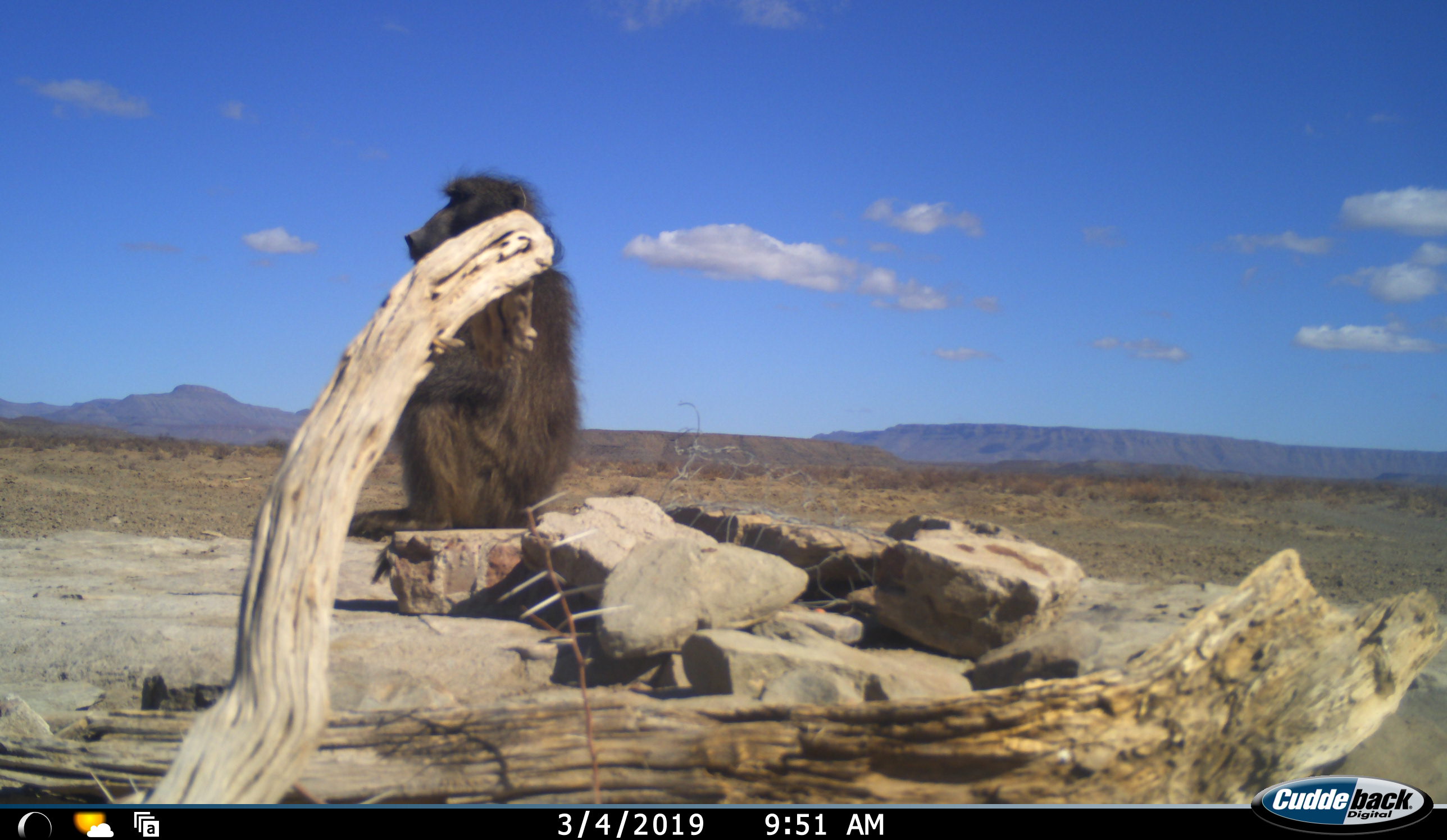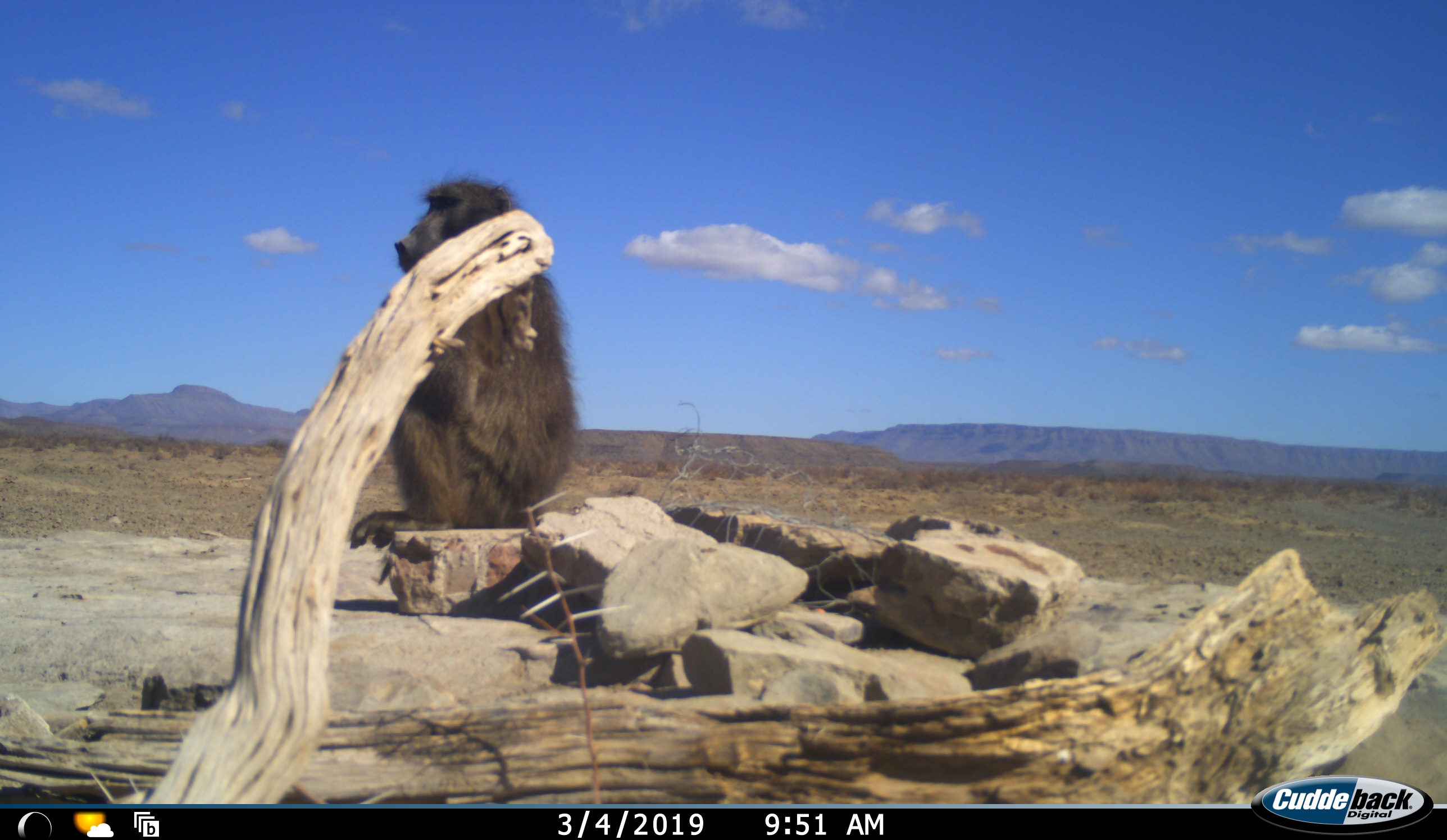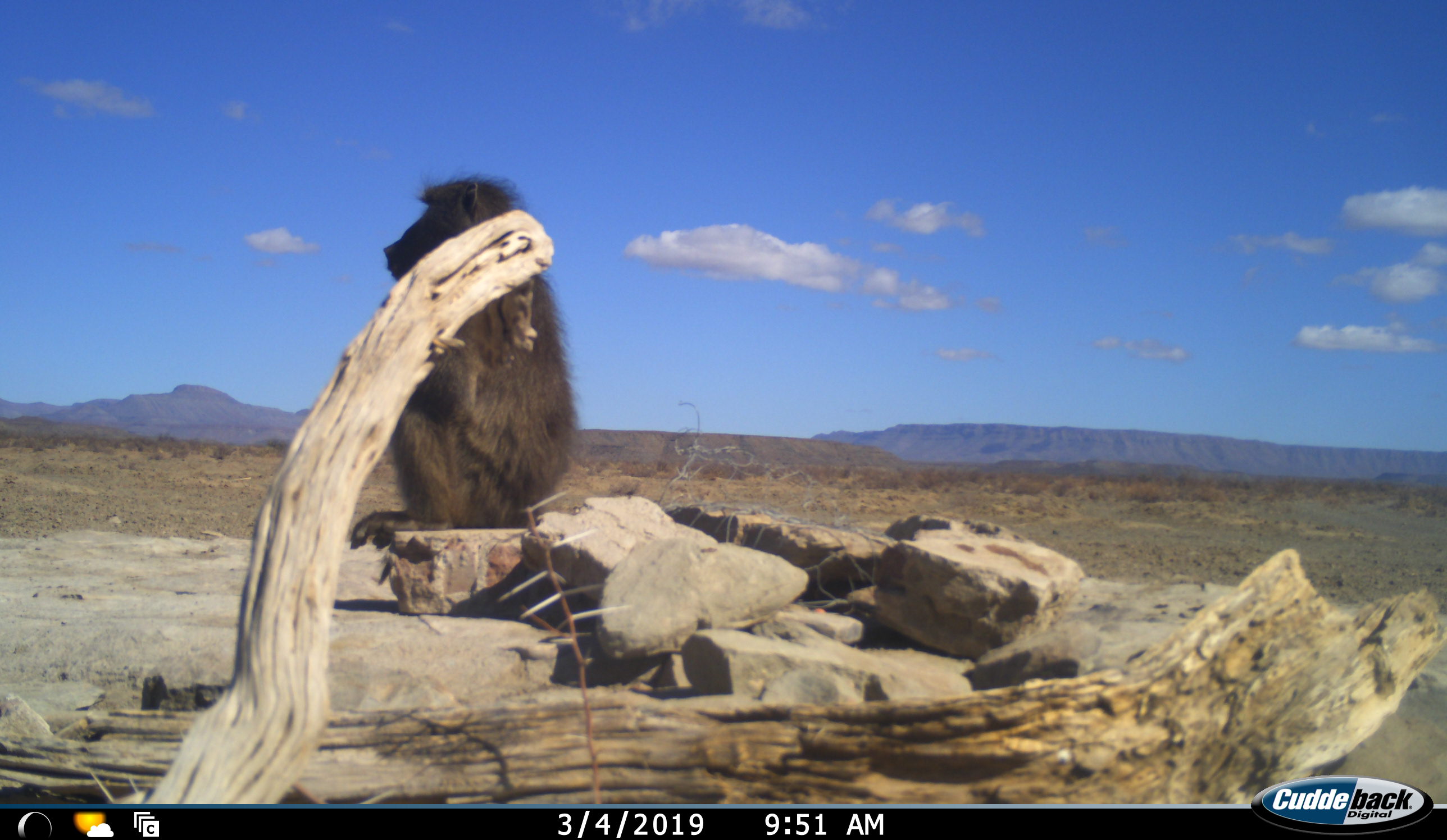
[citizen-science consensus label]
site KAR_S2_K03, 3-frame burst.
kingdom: Animalia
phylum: Chordata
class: Mammalia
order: Primates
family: Cercopithecidae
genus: Papio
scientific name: Papio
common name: baboon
Baboon (Papio), count 1. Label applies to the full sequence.